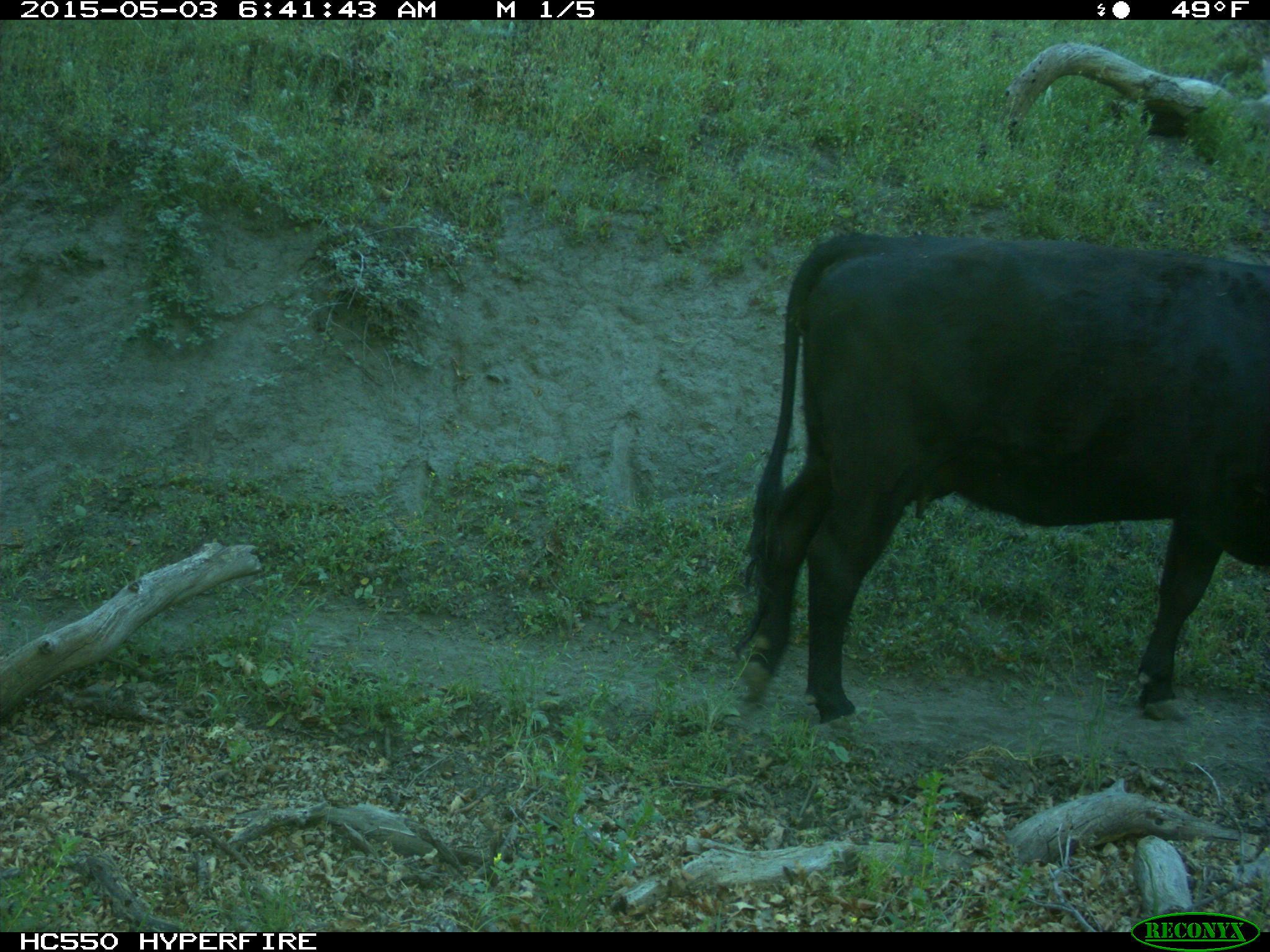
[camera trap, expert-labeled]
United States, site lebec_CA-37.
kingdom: Animalia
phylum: Chordata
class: Mammalia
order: Artiodactyla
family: Bovidae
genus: Bos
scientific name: Bos taurus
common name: domestic cow